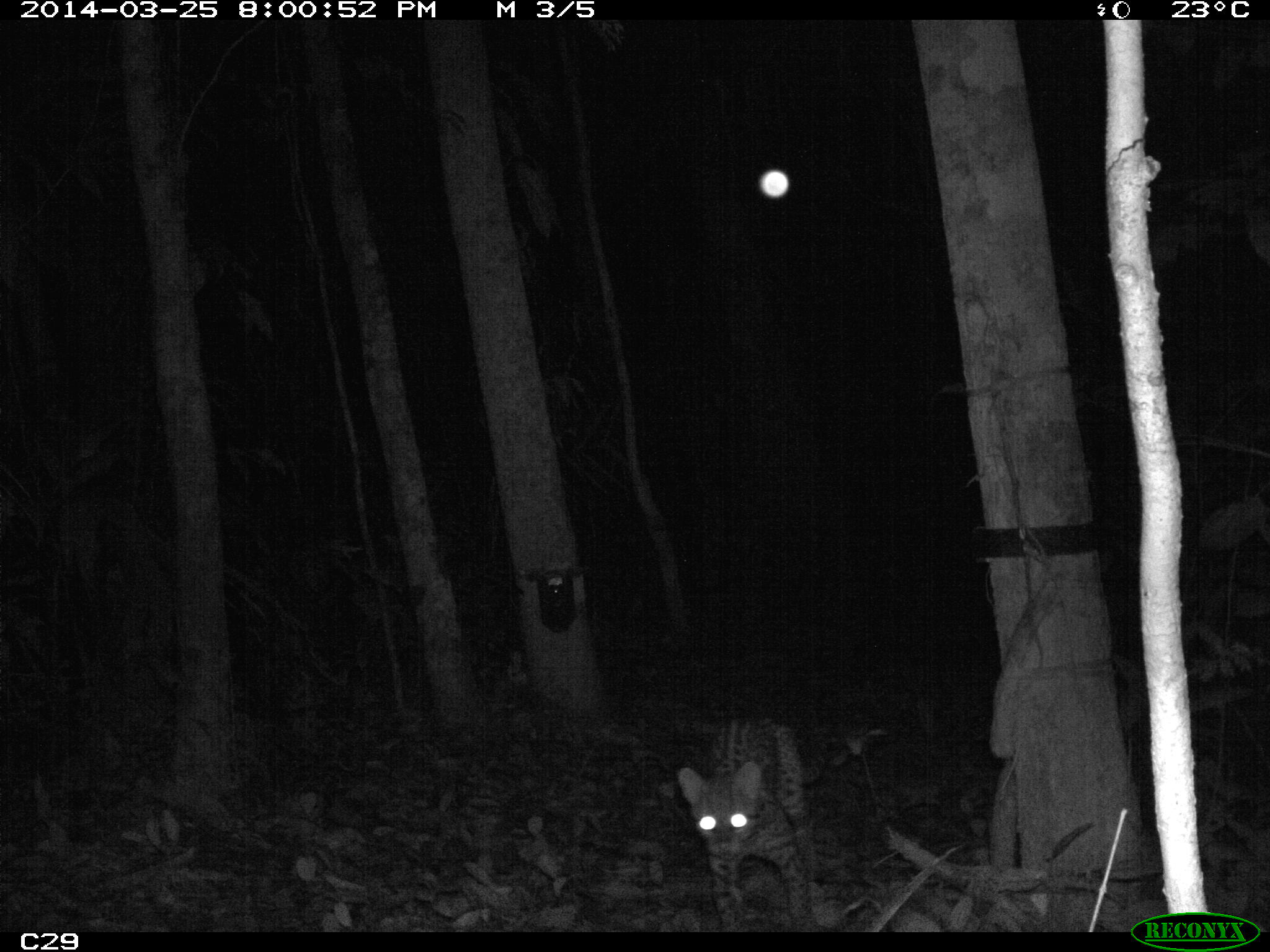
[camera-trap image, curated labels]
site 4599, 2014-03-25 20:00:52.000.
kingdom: Animalia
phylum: Chordata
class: Mammalia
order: Carnivora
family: Felidae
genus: Leopardus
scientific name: Leopardus pardalis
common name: ocelot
Leopardus pardalis (ocelot), count 1, age adult.